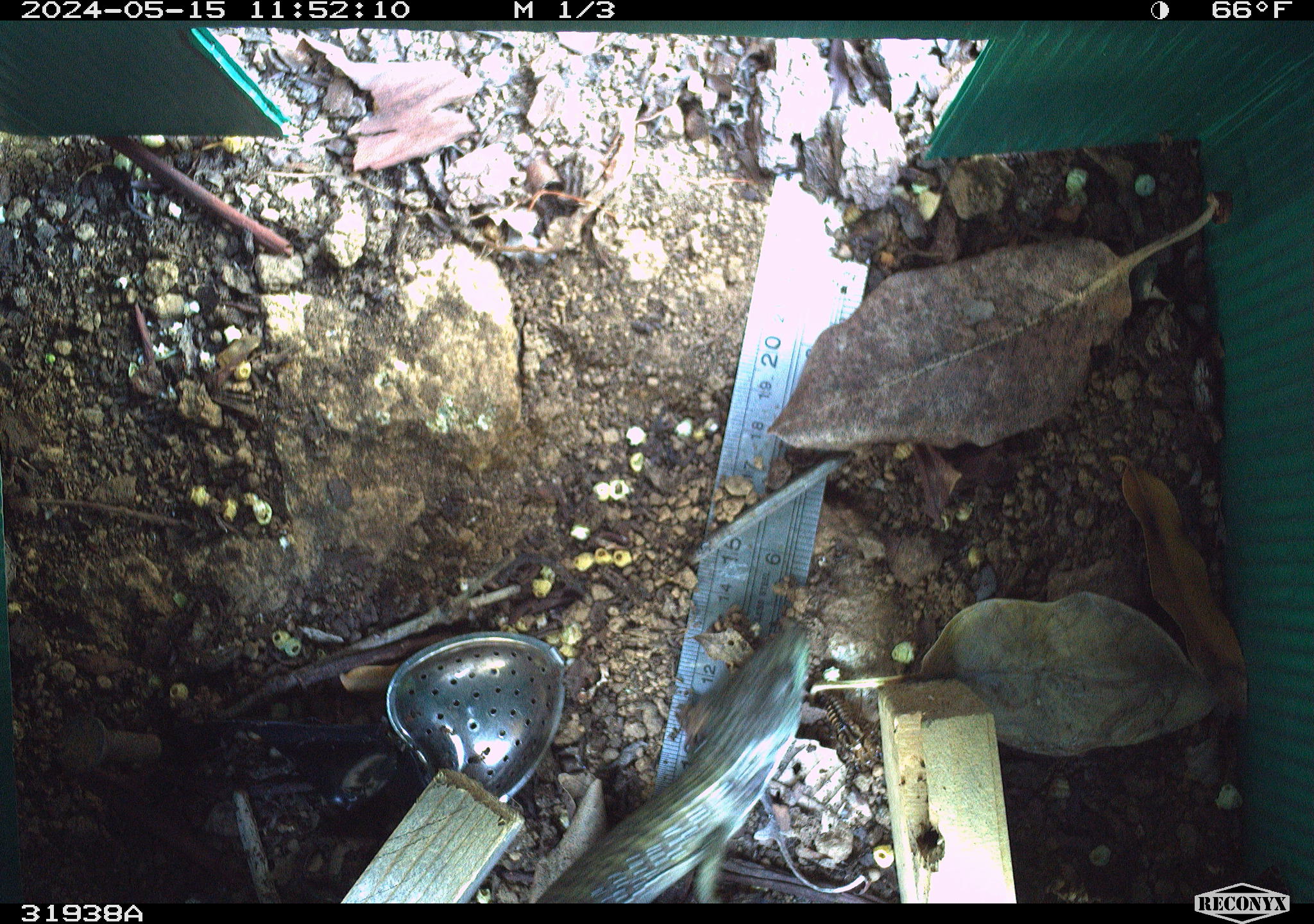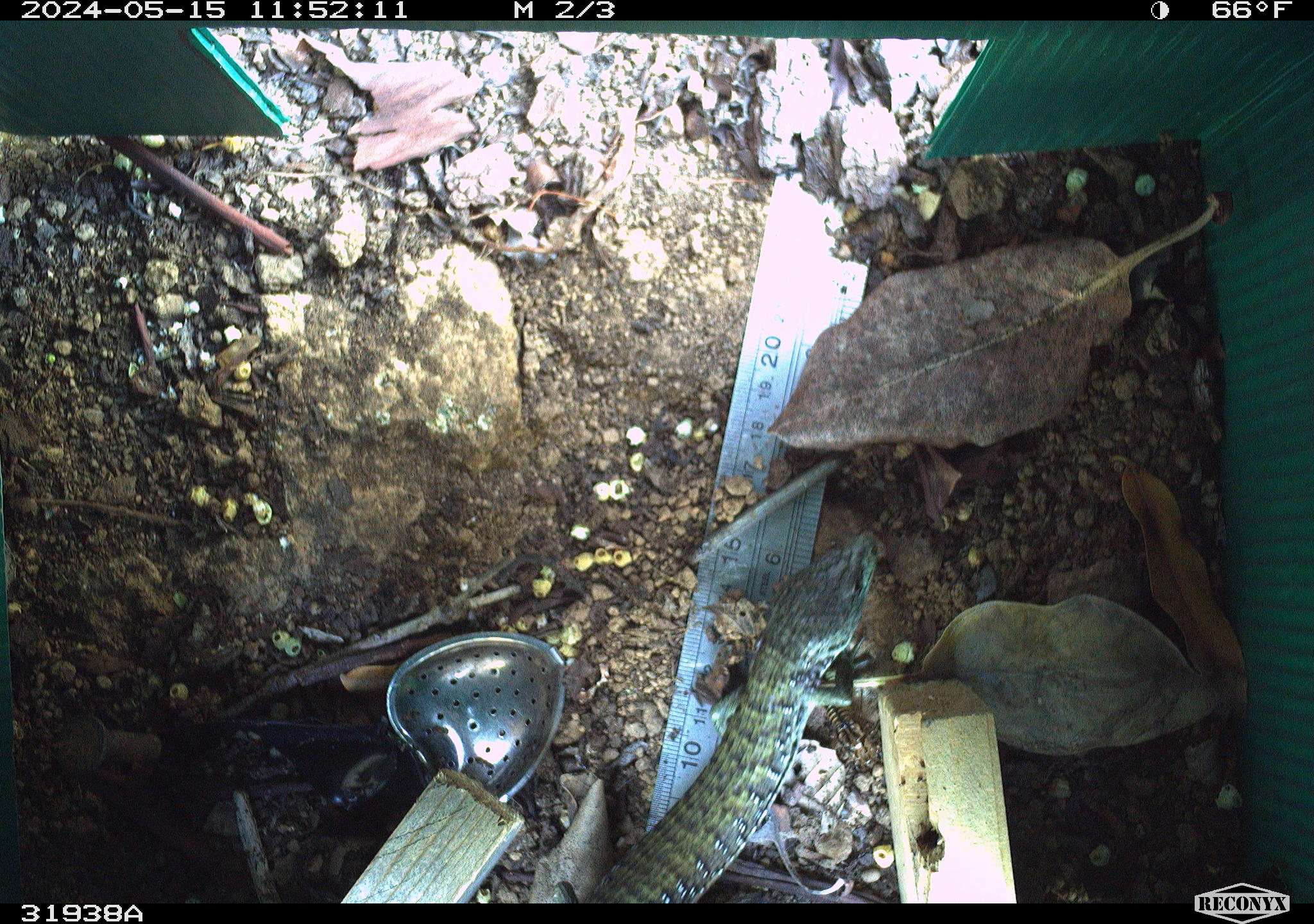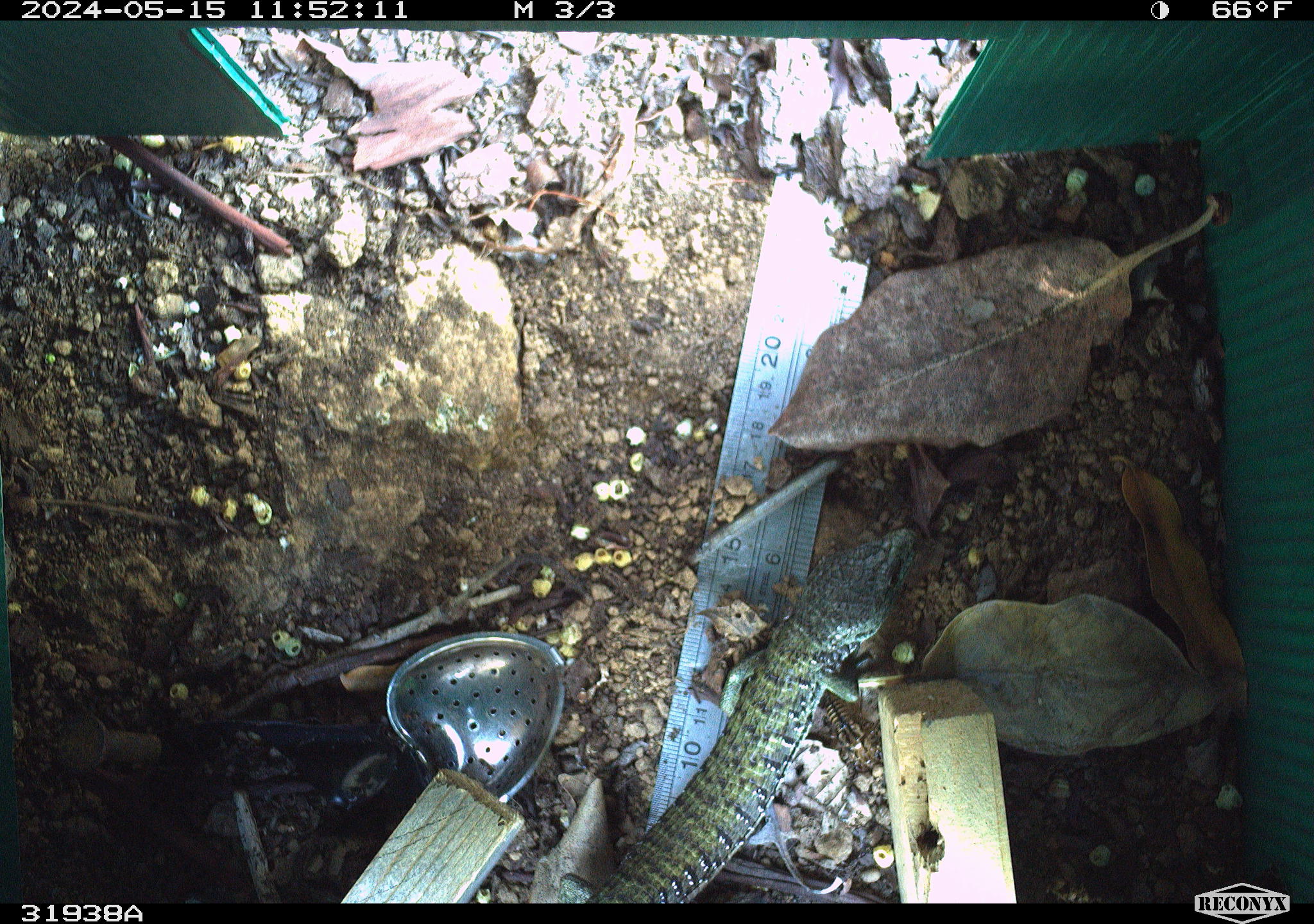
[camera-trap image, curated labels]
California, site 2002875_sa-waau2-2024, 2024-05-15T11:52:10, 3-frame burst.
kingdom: Animalia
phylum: Chordata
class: Reptilia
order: Squamata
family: Anguidae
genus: Elgaria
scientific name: Elgaria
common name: alligator lizards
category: elgaria species